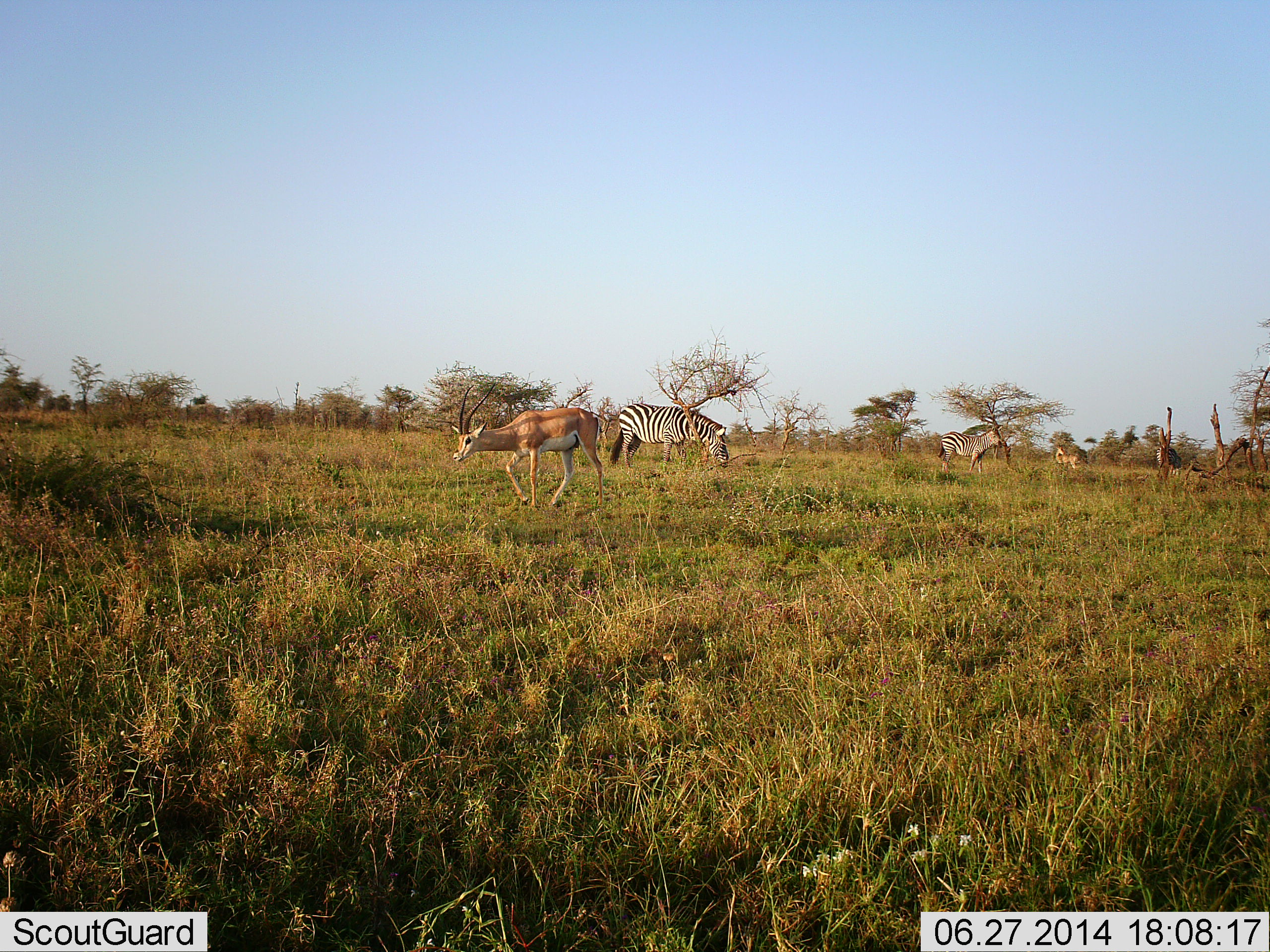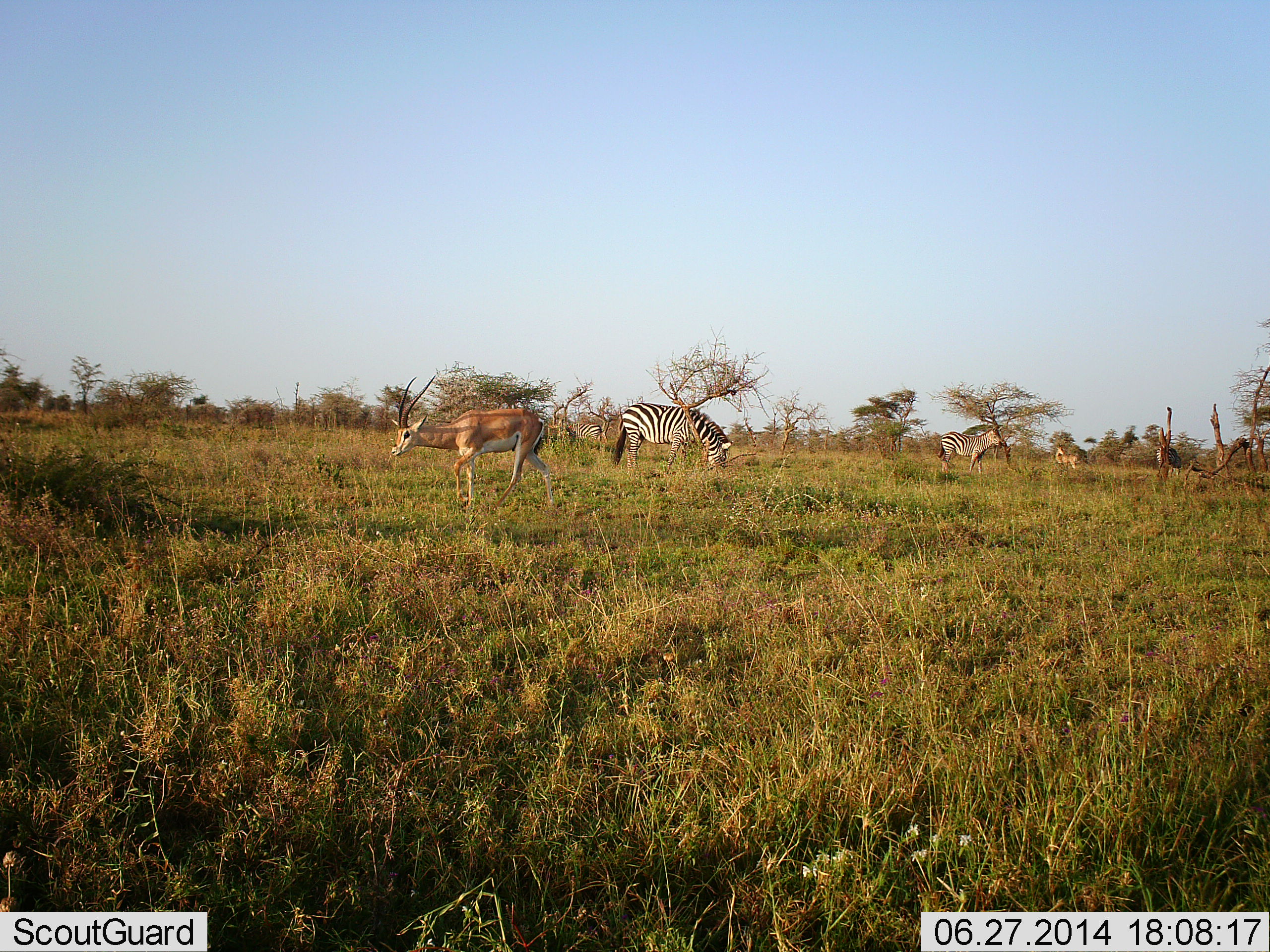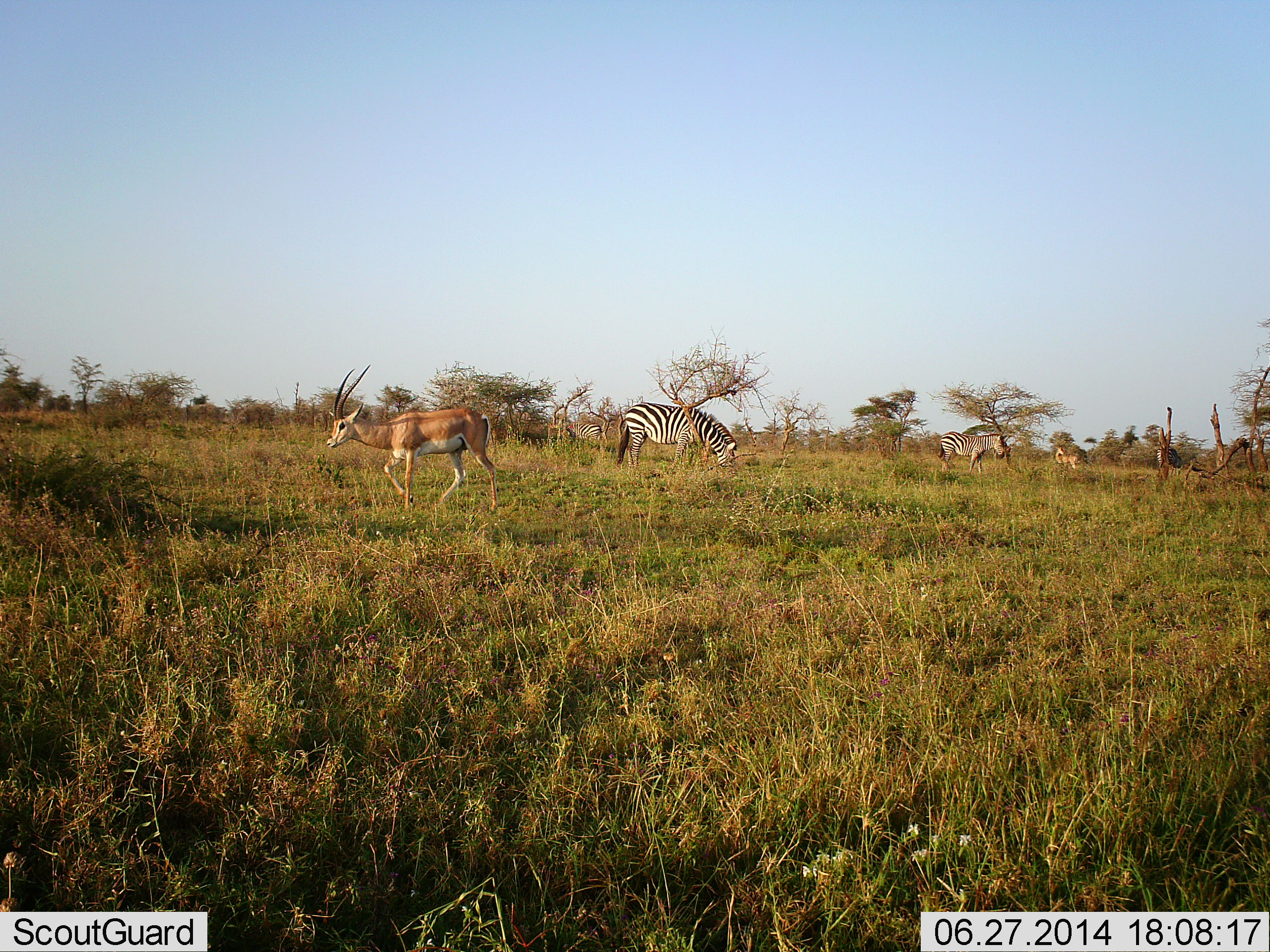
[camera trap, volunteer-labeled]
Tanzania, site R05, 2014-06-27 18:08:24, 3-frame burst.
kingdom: Animalia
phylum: Chordata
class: Mammalia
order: Artiodactyla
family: Bovidae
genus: Nanger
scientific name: Nanger granti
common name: grant's gazelle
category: gazellegrants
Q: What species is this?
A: Gazellegrants (grant's gazelle) (Nanger granti).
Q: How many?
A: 1.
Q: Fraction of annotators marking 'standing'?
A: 27%.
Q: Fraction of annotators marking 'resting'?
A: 0%.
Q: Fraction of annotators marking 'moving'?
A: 91%.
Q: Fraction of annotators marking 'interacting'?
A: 0%.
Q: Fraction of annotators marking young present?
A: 0%.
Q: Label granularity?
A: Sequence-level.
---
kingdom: Animalia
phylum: Chordata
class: Mammalia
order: Perissodactyla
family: Equidae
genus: Equus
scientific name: Equus quagga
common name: plains zebra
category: zebra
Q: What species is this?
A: Zebra (plains zebra) (Equus quagga).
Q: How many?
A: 2.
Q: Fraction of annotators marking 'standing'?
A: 50%.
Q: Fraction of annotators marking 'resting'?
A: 0%.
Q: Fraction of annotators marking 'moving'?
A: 0%.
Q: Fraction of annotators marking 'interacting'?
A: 0%.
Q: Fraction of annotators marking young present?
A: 0%.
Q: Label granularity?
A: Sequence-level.